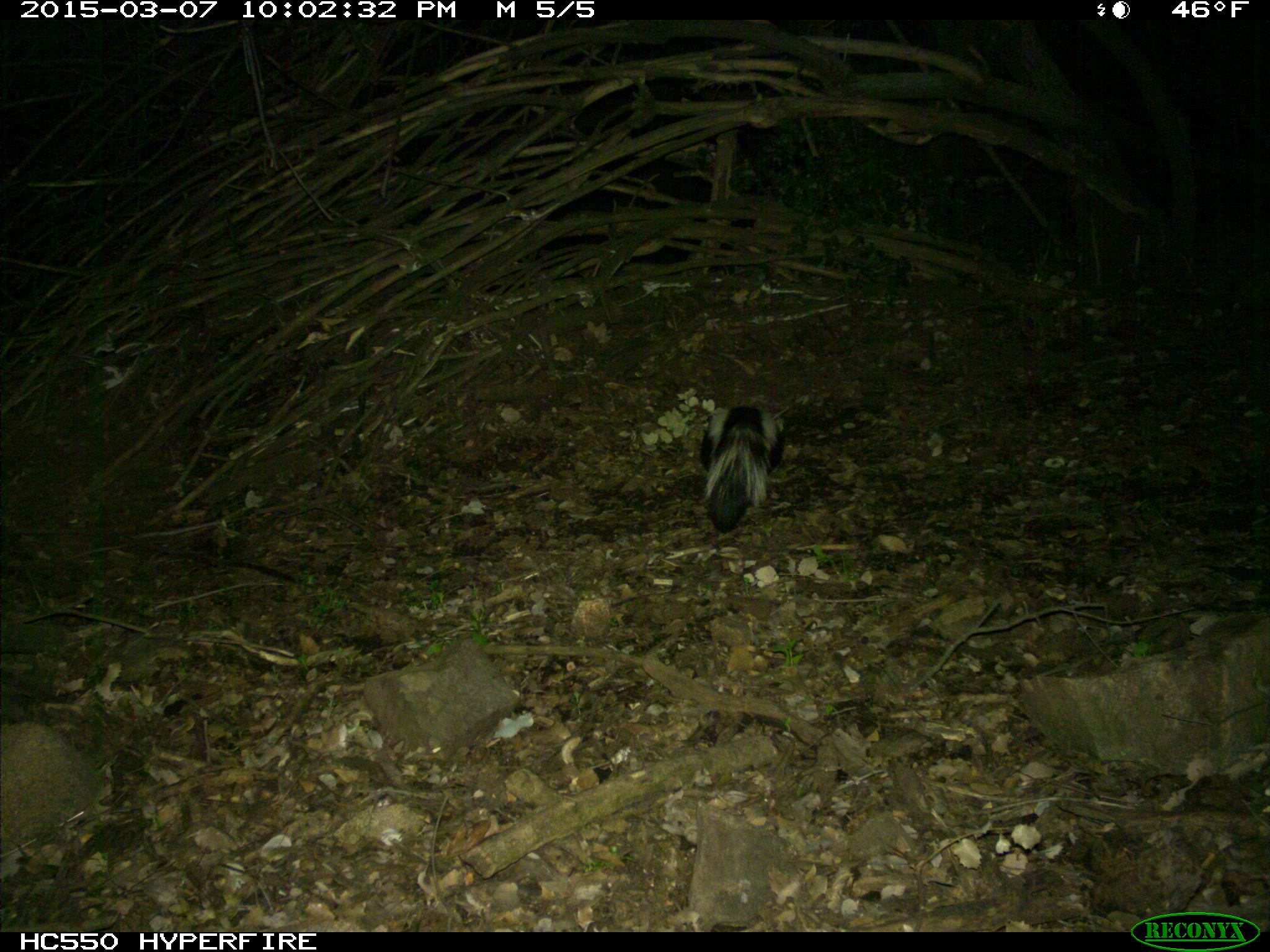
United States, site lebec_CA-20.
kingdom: Animalia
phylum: Chordata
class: Mammalia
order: Carnivora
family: Mephitidae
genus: Mephitis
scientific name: Mephitis mephitis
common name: striped skunk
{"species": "Mephitis mephitis (striped skunk)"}